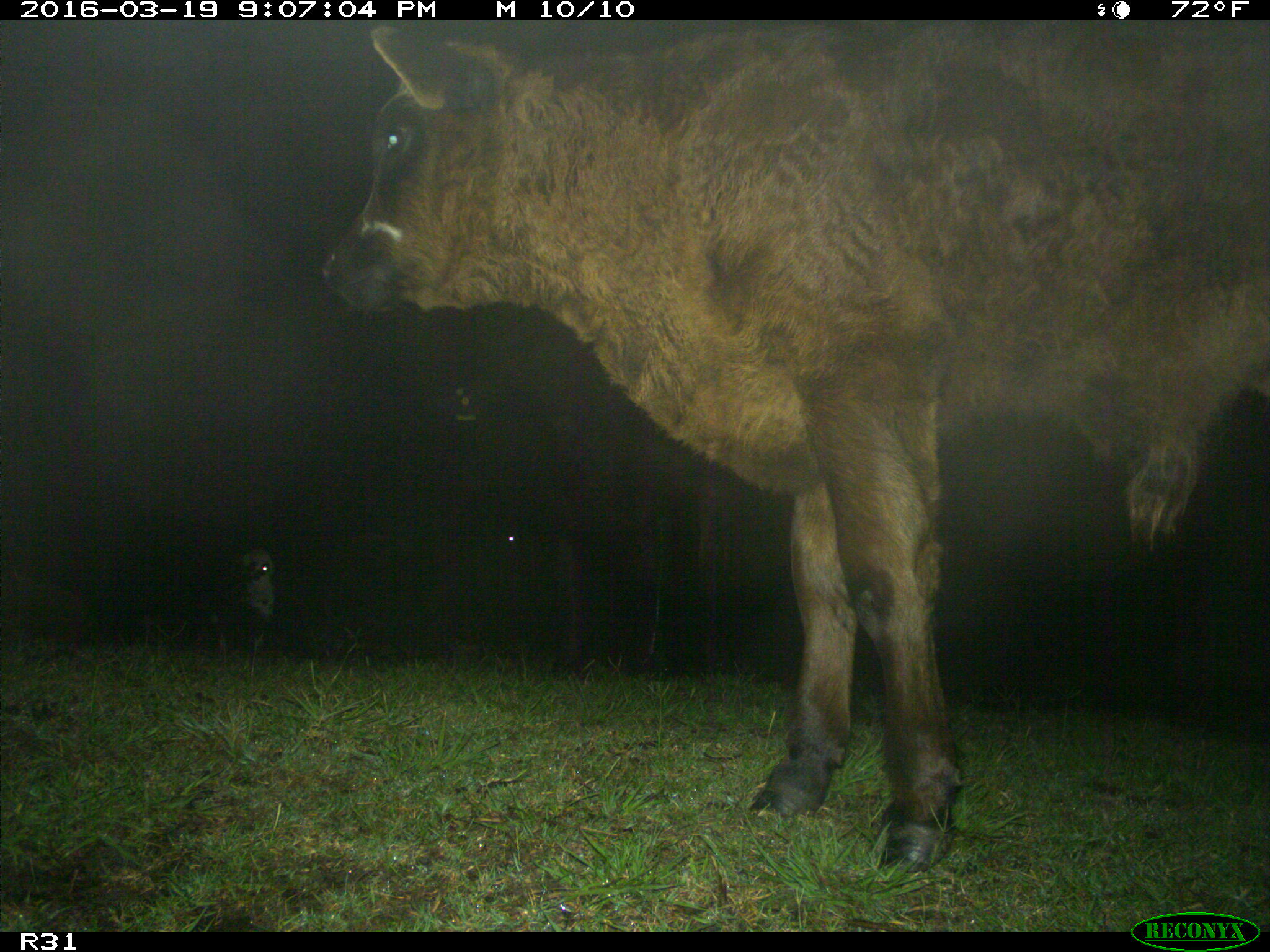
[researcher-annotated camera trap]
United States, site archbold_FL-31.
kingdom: Animalia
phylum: Chordata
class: Mammalia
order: Artiodactyla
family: Bovidae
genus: Bos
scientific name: Bos taurus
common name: domestic cow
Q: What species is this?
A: Bos taurus (domestic cow).